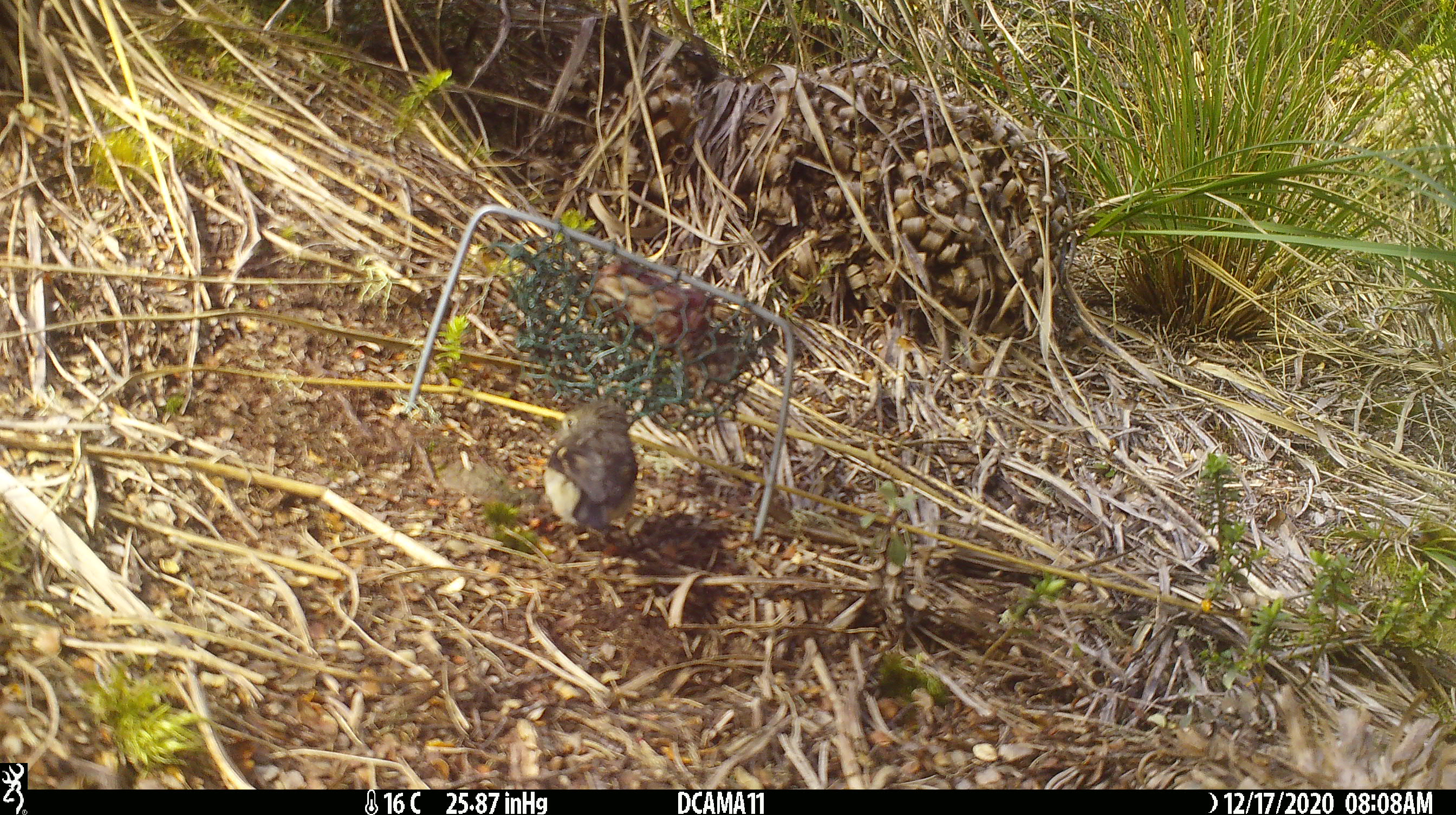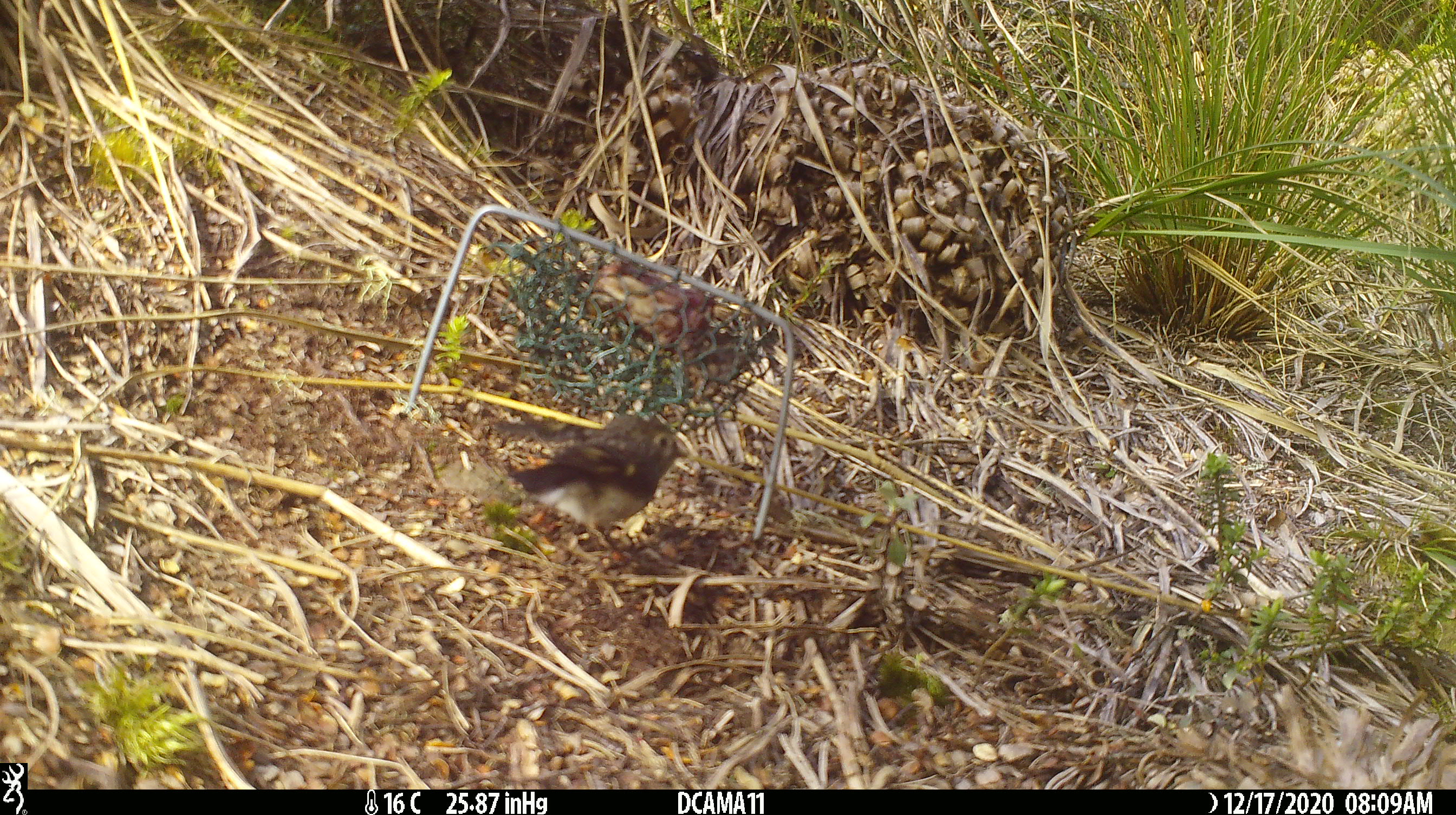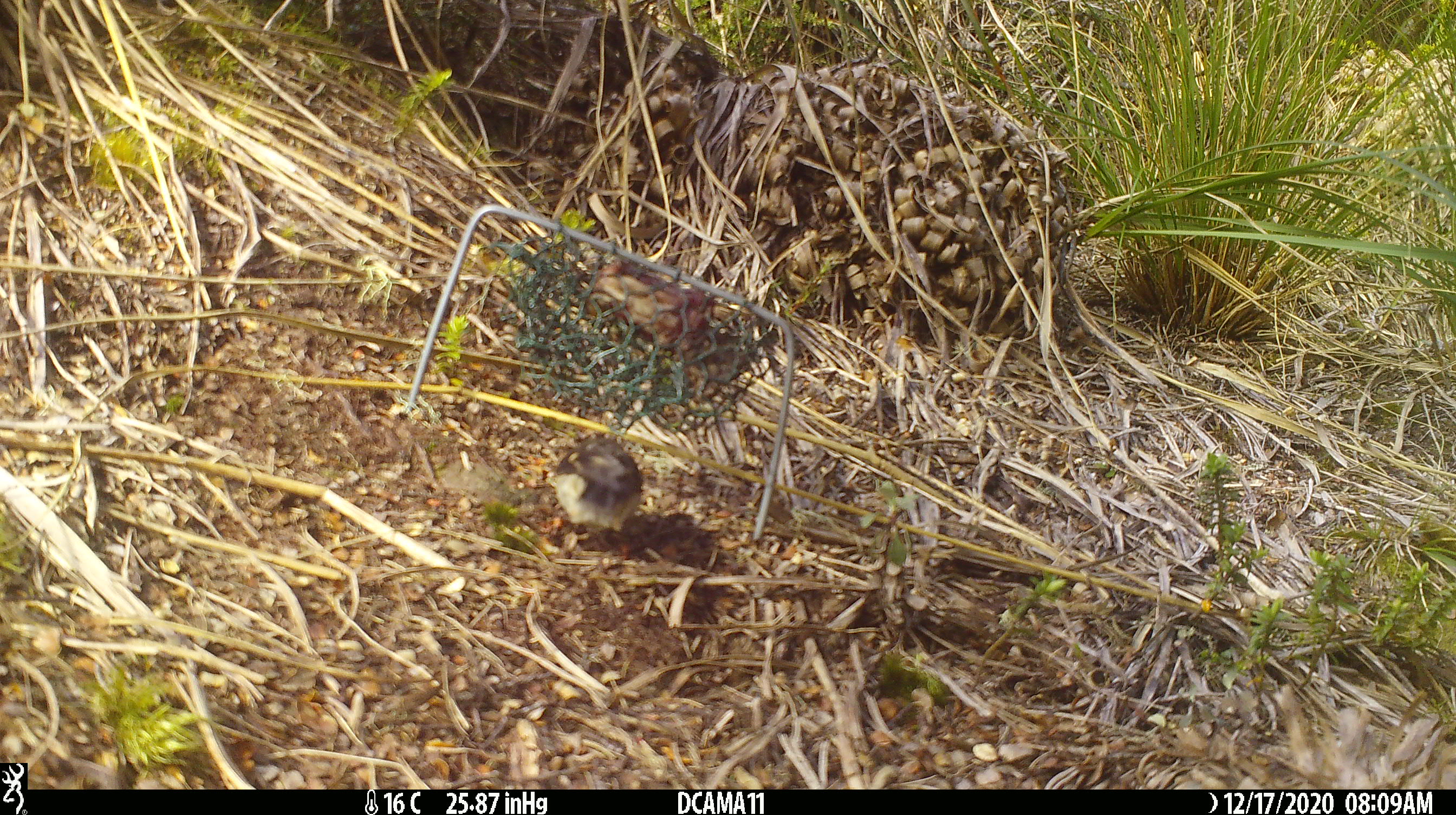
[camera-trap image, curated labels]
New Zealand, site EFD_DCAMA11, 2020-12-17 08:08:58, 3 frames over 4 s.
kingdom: Animalia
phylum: Chordata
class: Aves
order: Passeriformes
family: Petroicidae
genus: Petroica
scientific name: Petroica macrocephala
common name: tomtit